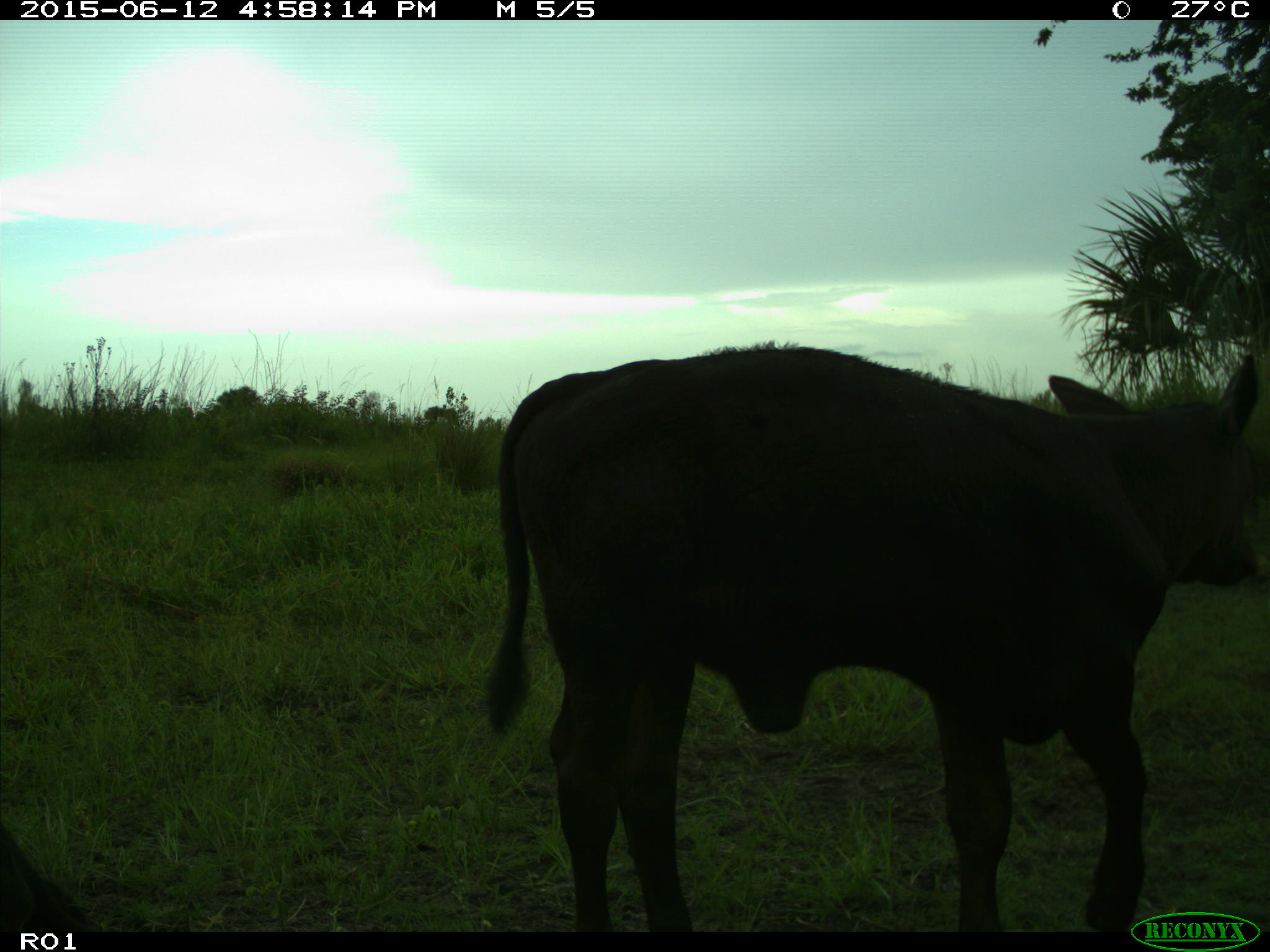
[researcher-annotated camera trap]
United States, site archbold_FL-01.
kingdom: Animalia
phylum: Chordata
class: Mammalia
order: Artiodactyla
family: Bovidae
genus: Bos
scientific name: Bos taurus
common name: domestic cow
Bos taurus (domestic cow).